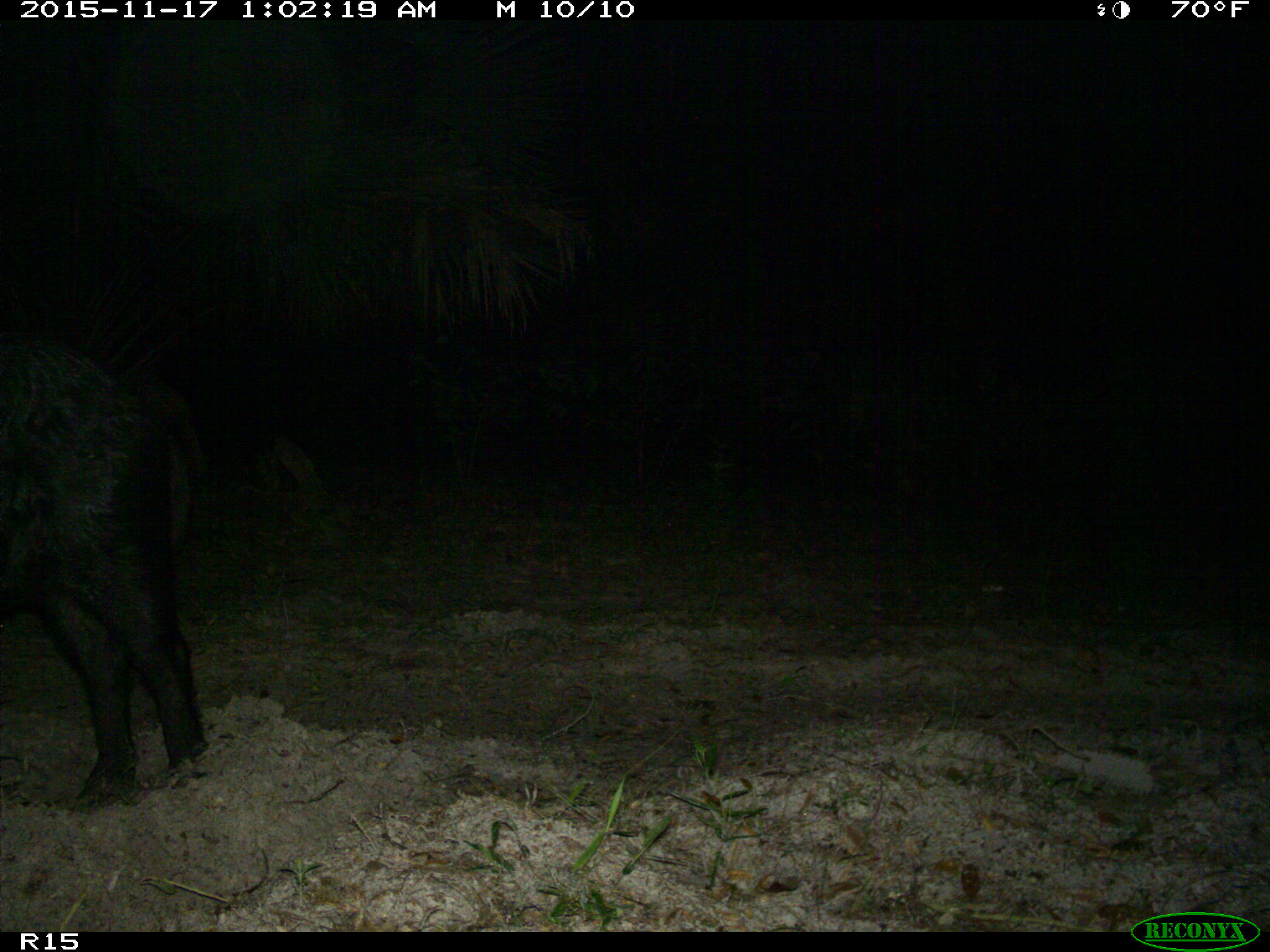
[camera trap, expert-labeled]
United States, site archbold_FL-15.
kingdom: Animalia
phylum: Chordata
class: Mammalia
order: Artiodactyla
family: Suidae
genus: Sus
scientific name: Sus scrofa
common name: wild boar